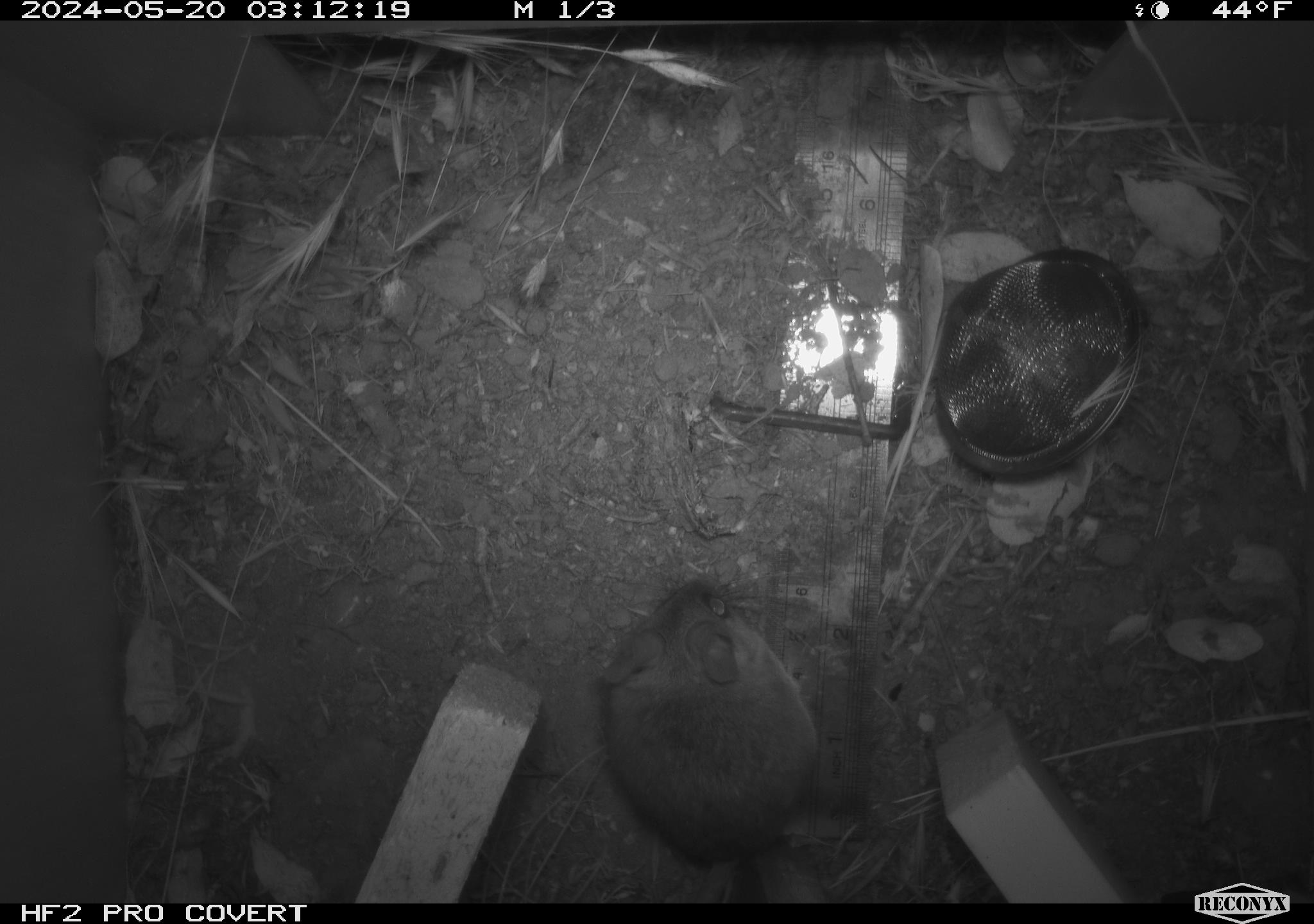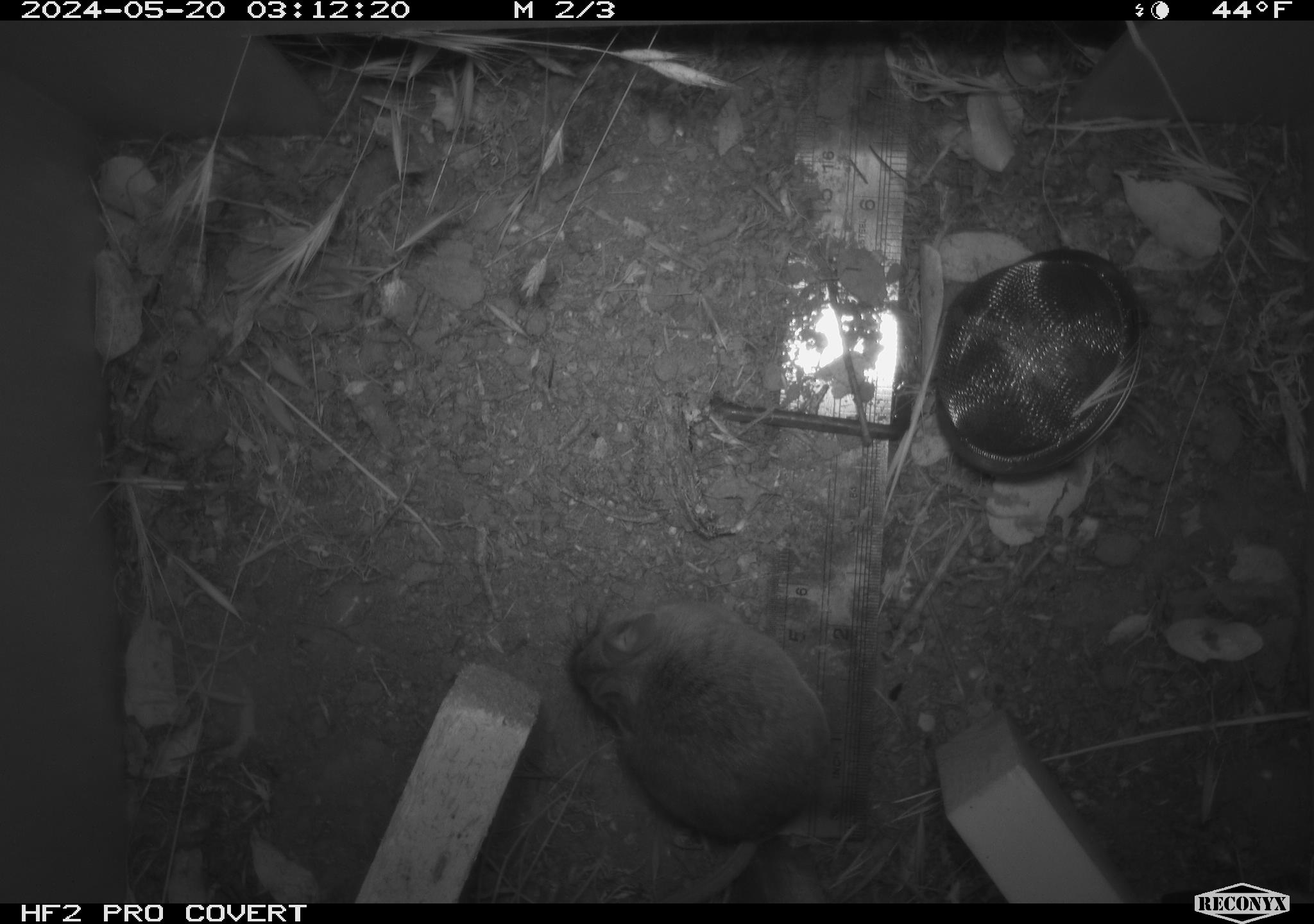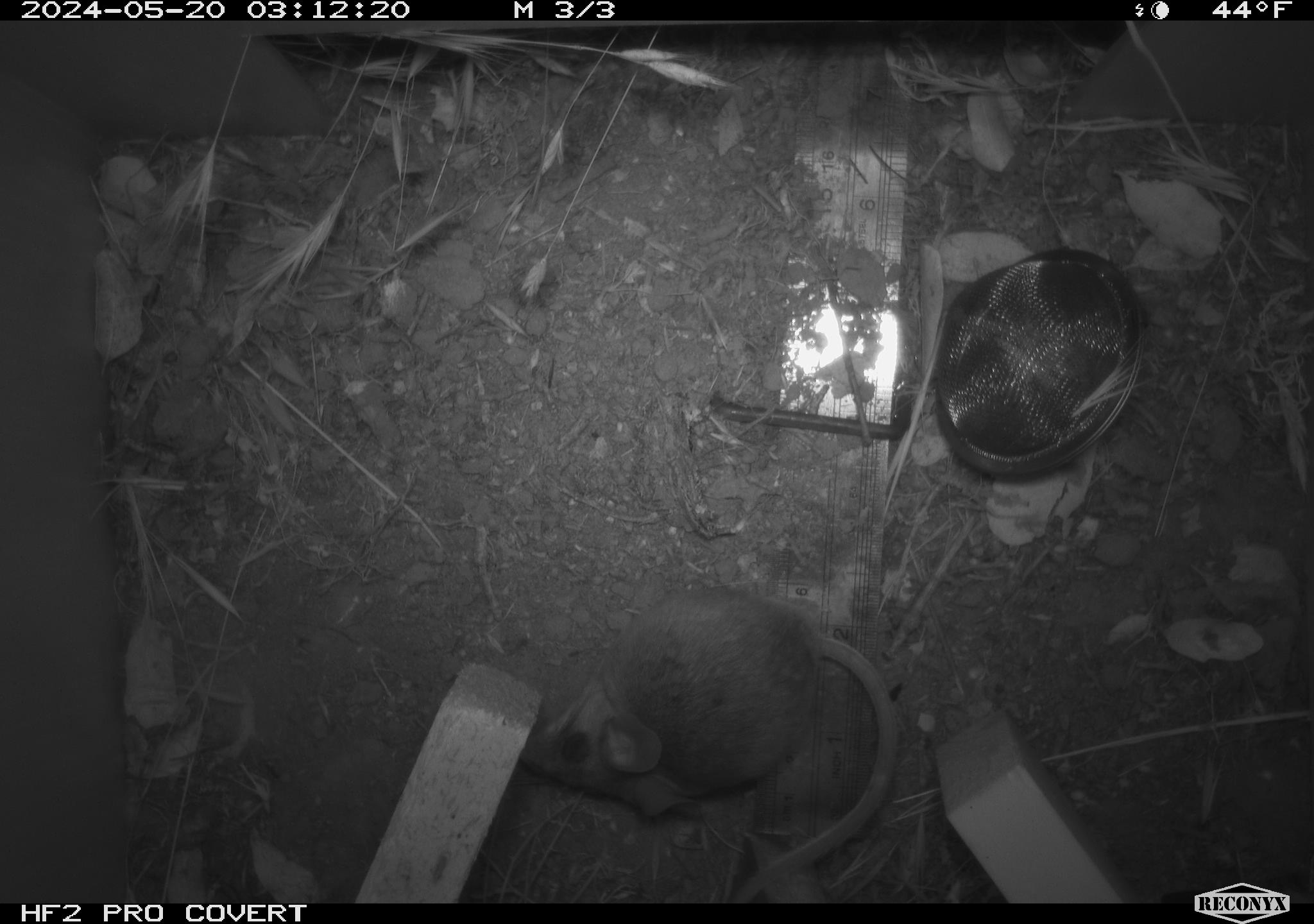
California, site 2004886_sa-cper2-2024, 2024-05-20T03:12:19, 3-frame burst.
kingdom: Animalia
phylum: Chordata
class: Mammalia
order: Rodentia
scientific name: Rodentia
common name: rodent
Rodent (Rodentia).